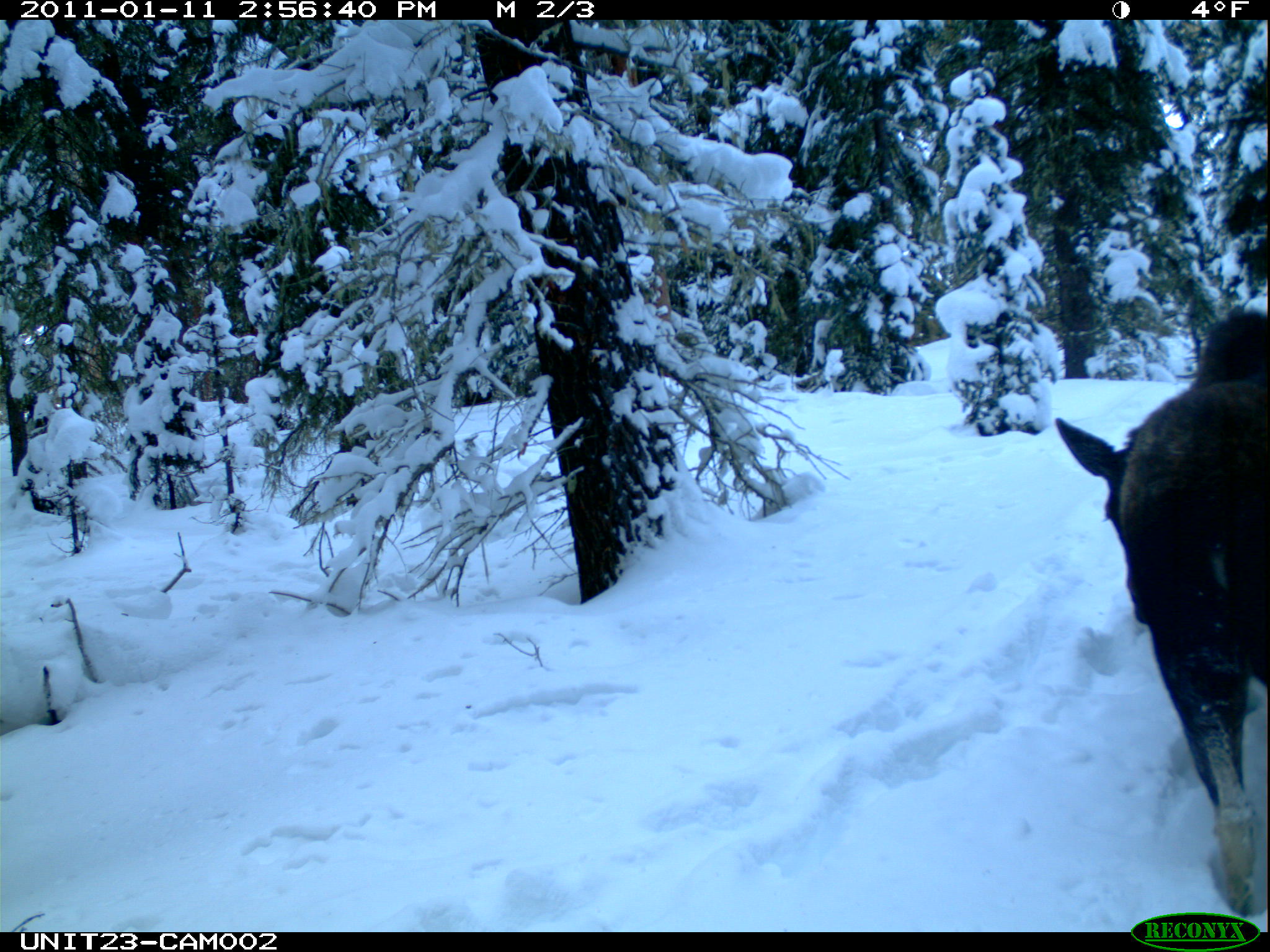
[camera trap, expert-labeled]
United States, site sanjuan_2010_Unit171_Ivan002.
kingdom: Animalia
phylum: Chordata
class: Mammalia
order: Artiodactyla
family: Cervidae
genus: Alces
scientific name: Alces alces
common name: moose